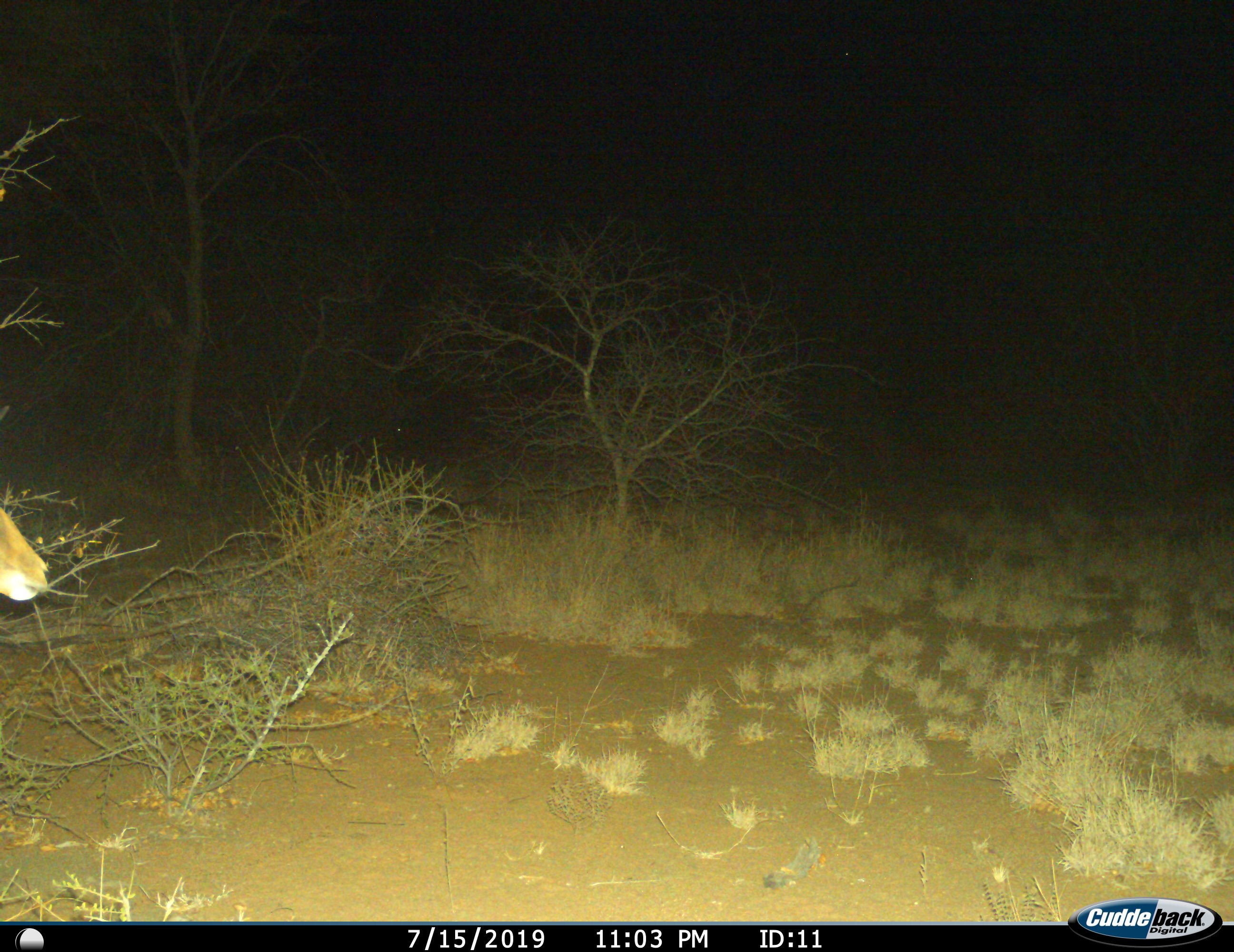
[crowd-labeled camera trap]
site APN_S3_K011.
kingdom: Animalia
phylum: Chordata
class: Mammalia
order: Artiodactyla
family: Bovidae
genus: Aepyceros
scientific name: Aepyceros melampus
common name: impala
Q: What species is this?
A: Impala (Aepyceros melampus).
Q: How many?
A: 1.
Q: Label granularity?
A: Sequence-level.